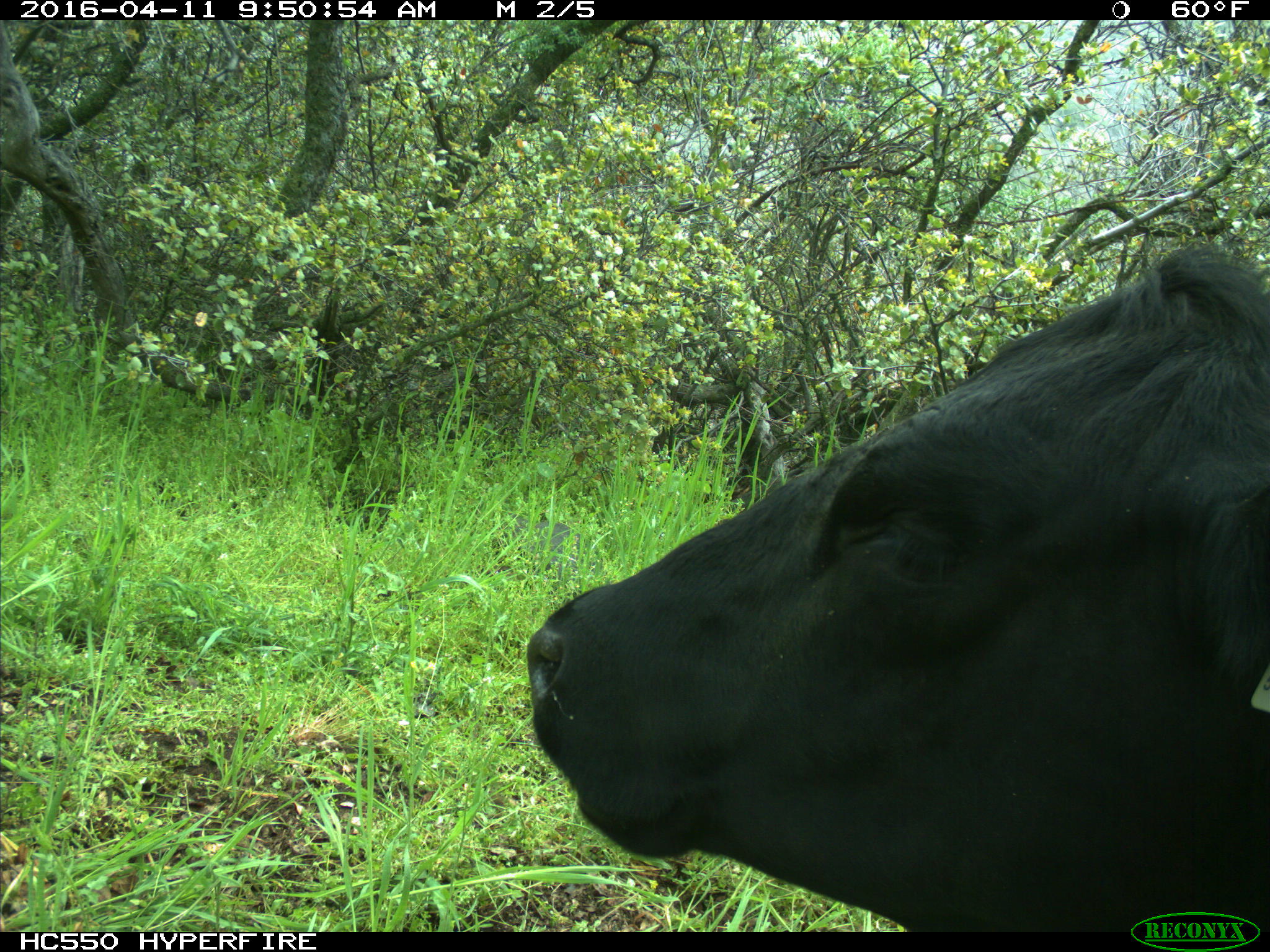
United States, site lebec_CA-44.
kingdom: Animalia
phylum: Chordata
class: Mammalia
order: Artiodactyla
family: Bovidae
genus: Bos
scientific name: Bos taurus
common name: domestic cow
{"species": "Bos taurus (domestic cow)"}